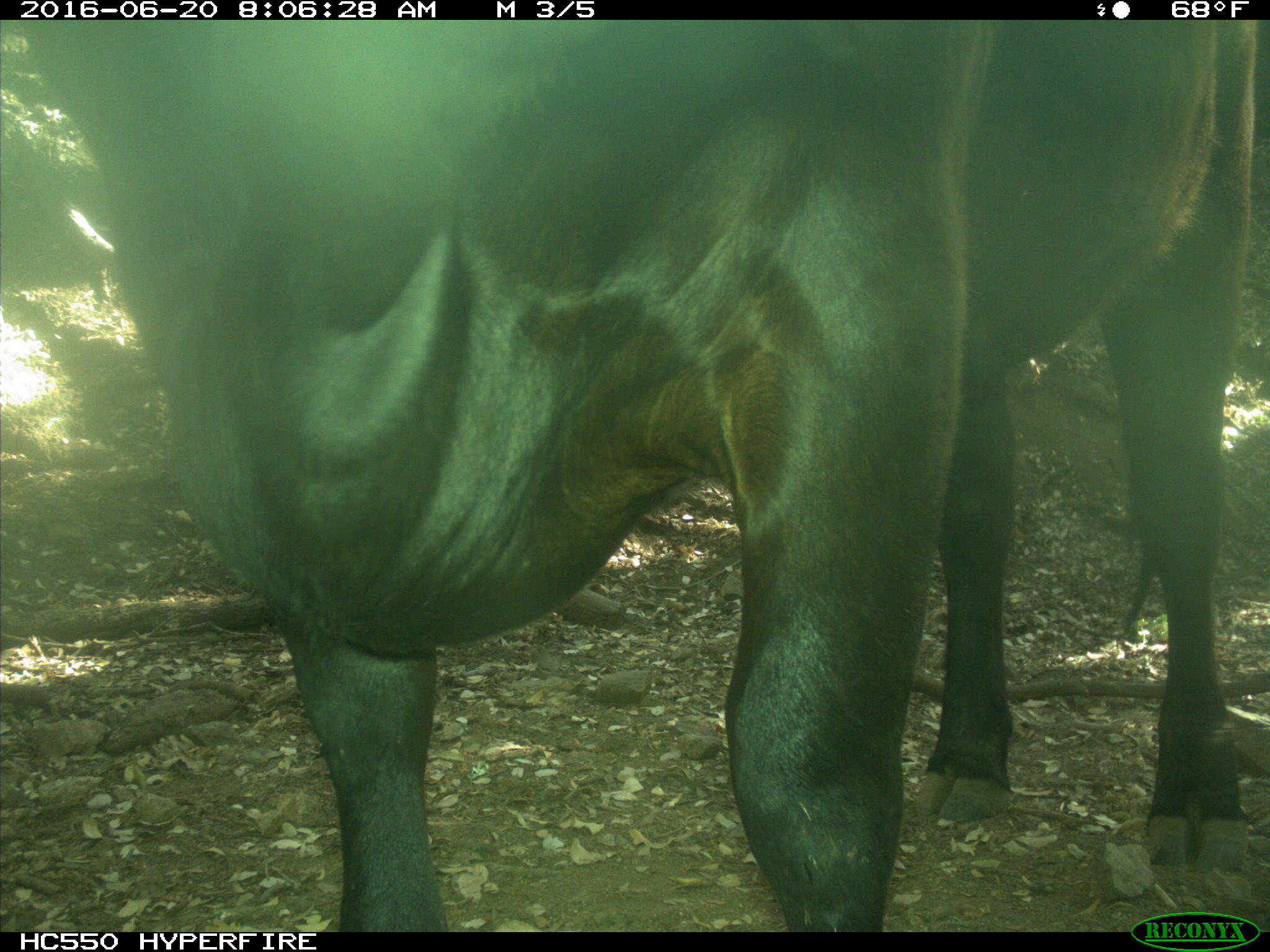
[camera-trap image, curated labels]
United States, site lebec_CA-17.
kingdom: Animalia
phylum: Chordata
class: Mammalia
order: Artiodactyla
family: Bovidae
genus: Bos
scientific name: Bos taurus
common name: domestic cow